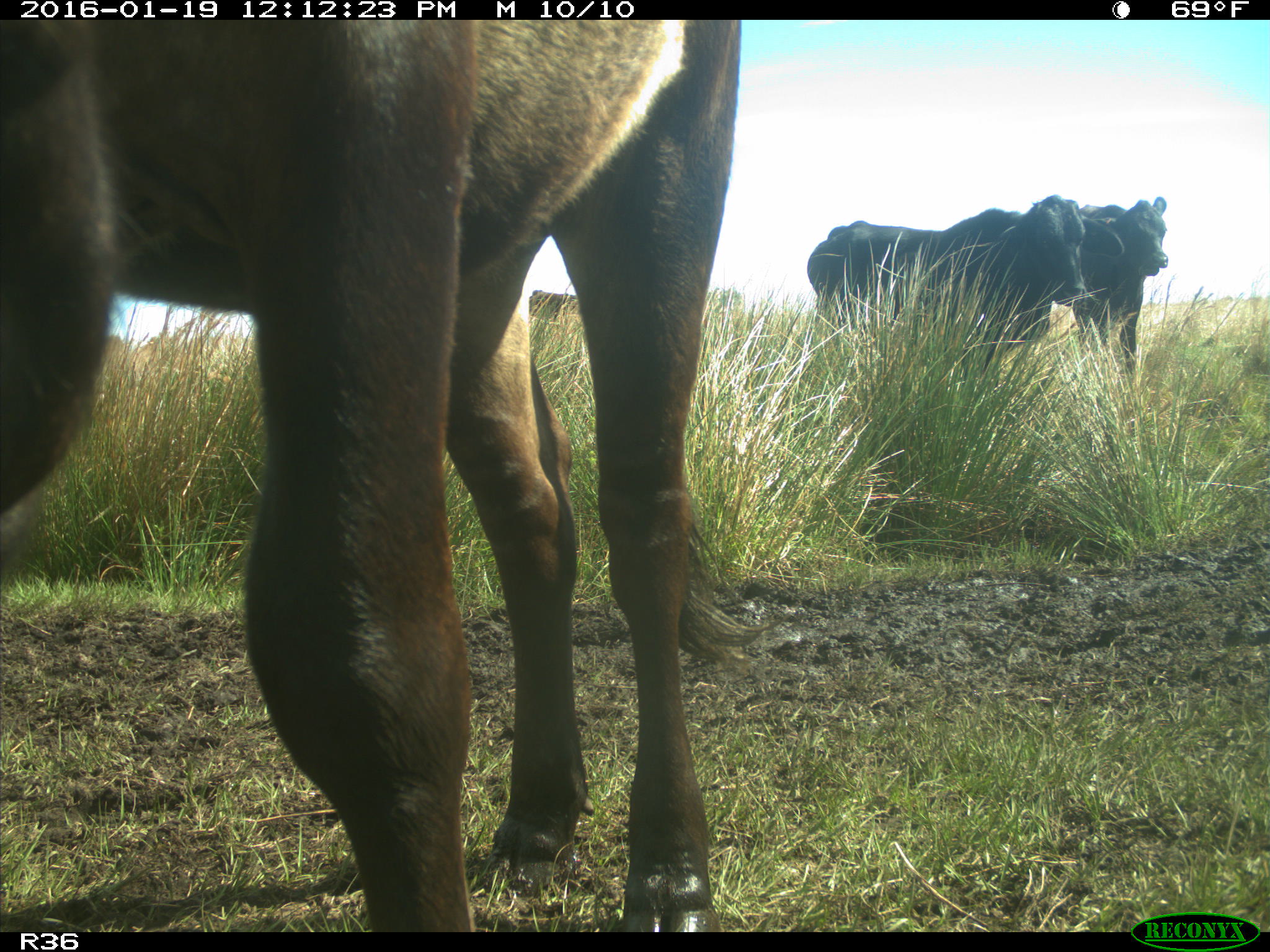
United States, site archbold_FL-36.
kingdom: Animalia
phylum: Chordata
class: Mammalia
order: Artiodactyla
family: Bovidae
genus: Bos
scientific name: Bos taurus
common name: domestic cow